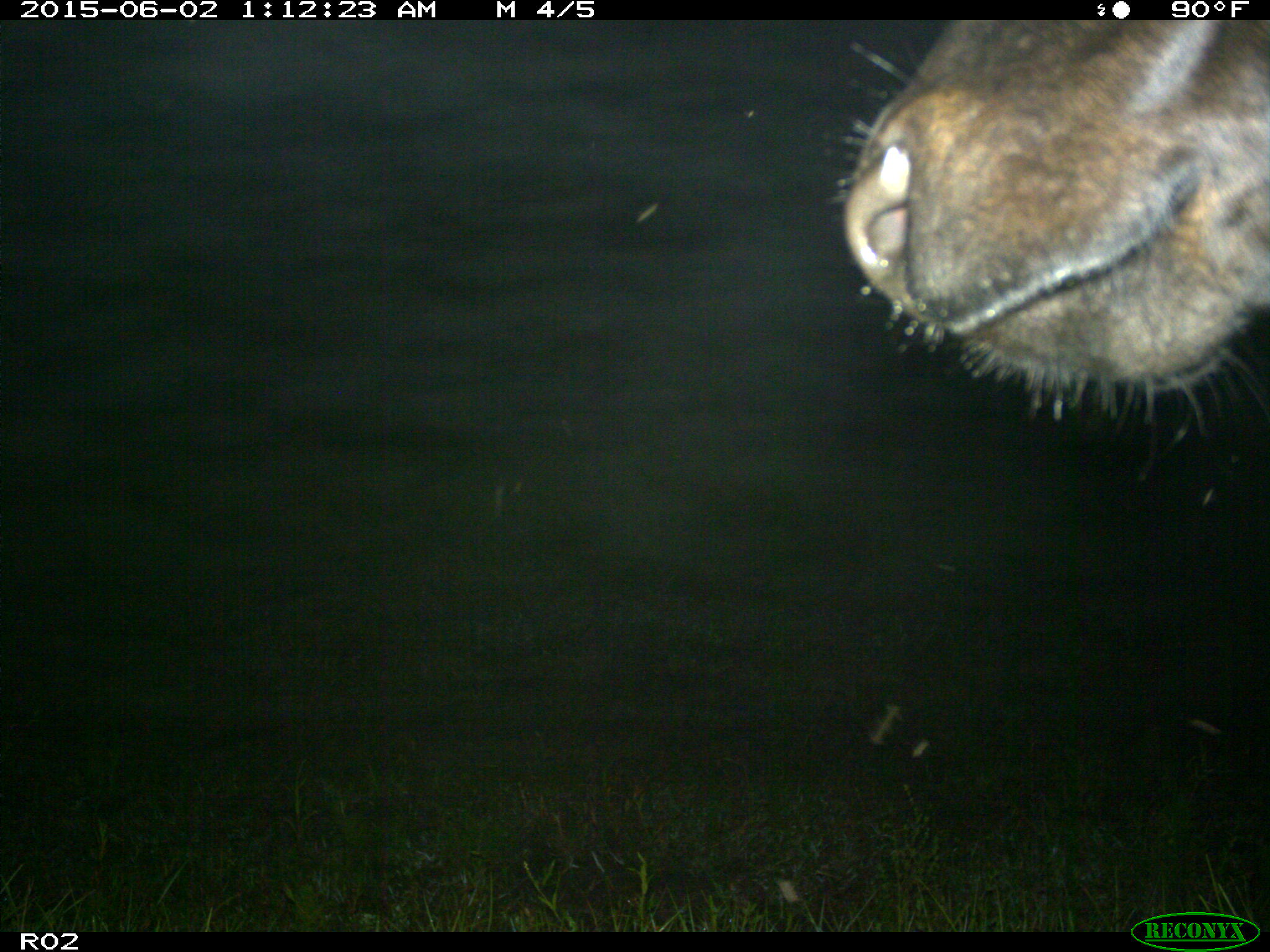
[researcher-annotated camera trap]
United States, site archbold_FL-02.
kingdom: Animalia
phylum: Chordata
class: Mammalia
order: Artiodactyla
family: Bovidae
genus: Bos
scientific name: Bos taurus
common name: domestic cow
Bos taurus (domestic cow).